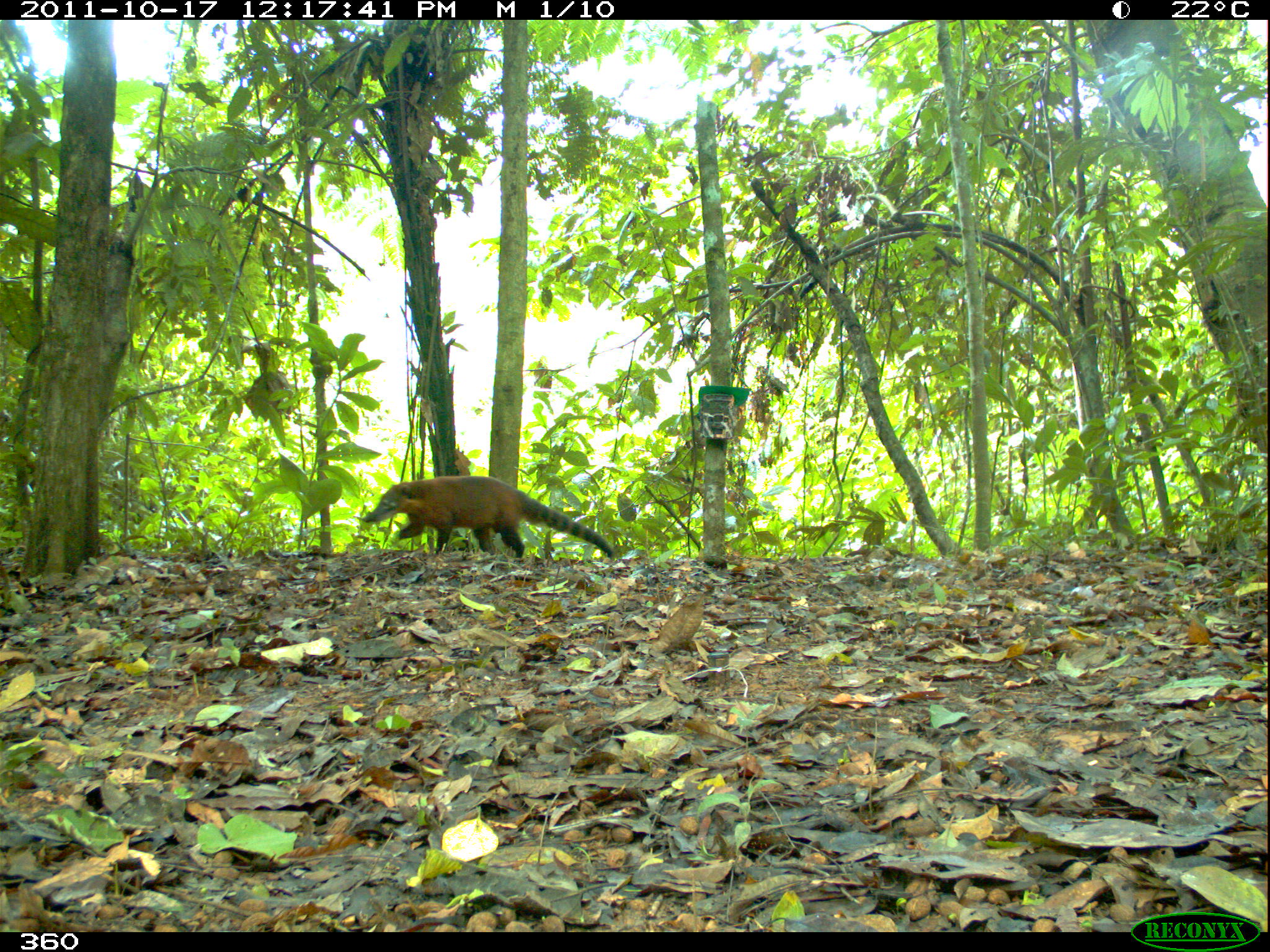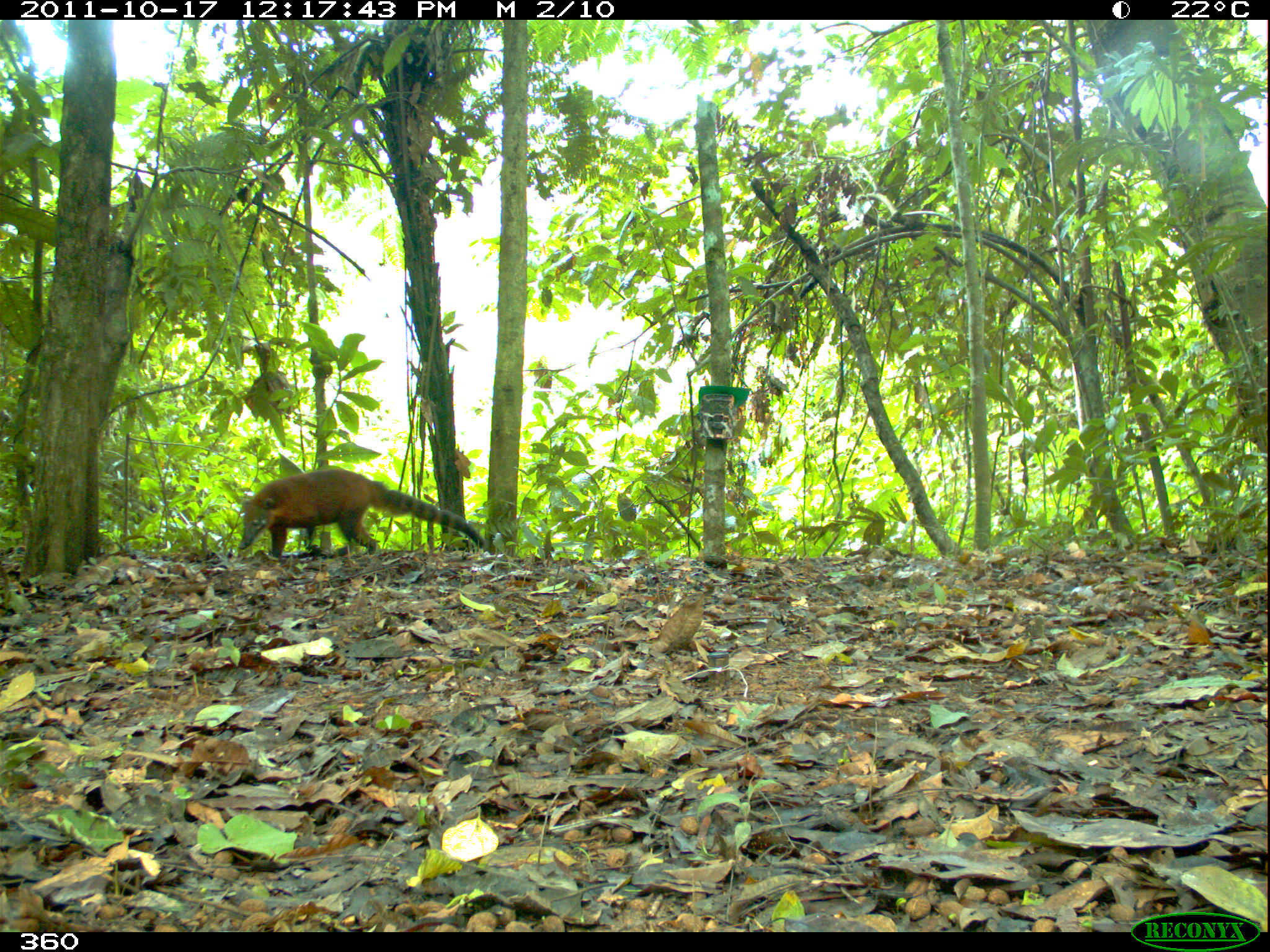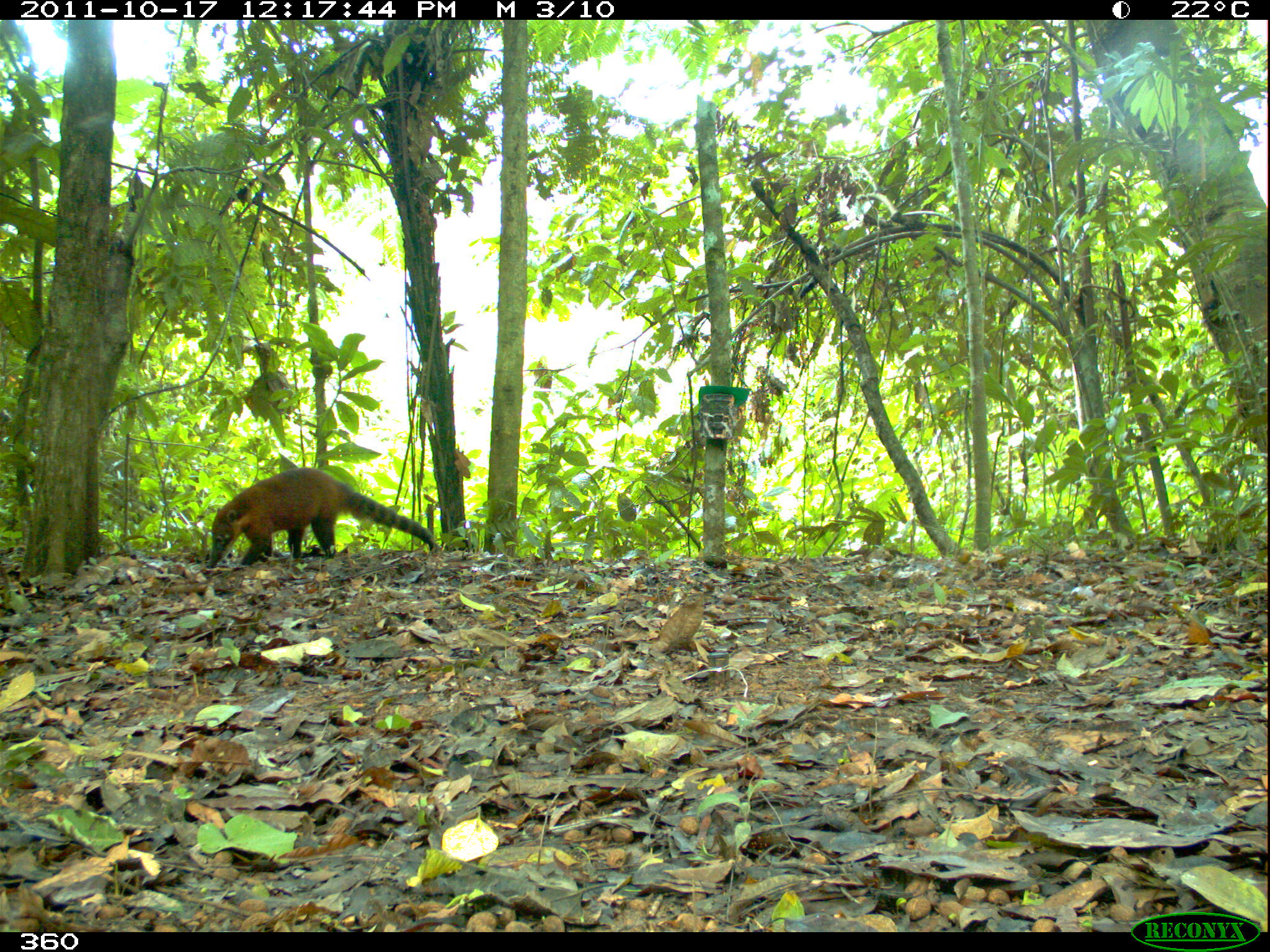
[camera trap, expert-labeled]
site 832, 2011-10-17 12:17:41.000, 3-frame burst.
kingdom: Animalia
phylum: Chordata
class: Mammalia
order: Carnivora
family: Procyonidae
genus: Nasua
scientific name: Nasua nasua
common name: south american coati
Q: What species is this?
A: Nasua nasua (south american coati).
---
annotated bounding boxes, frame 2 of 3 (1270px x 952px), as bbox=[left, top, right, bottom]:
nasua nasua: bbox=[237, 467, 488, 561]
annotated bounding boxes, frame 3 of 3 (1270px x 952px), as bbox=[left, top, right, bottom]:
nasua nasua: bbox=[205, 466, 438, 569]